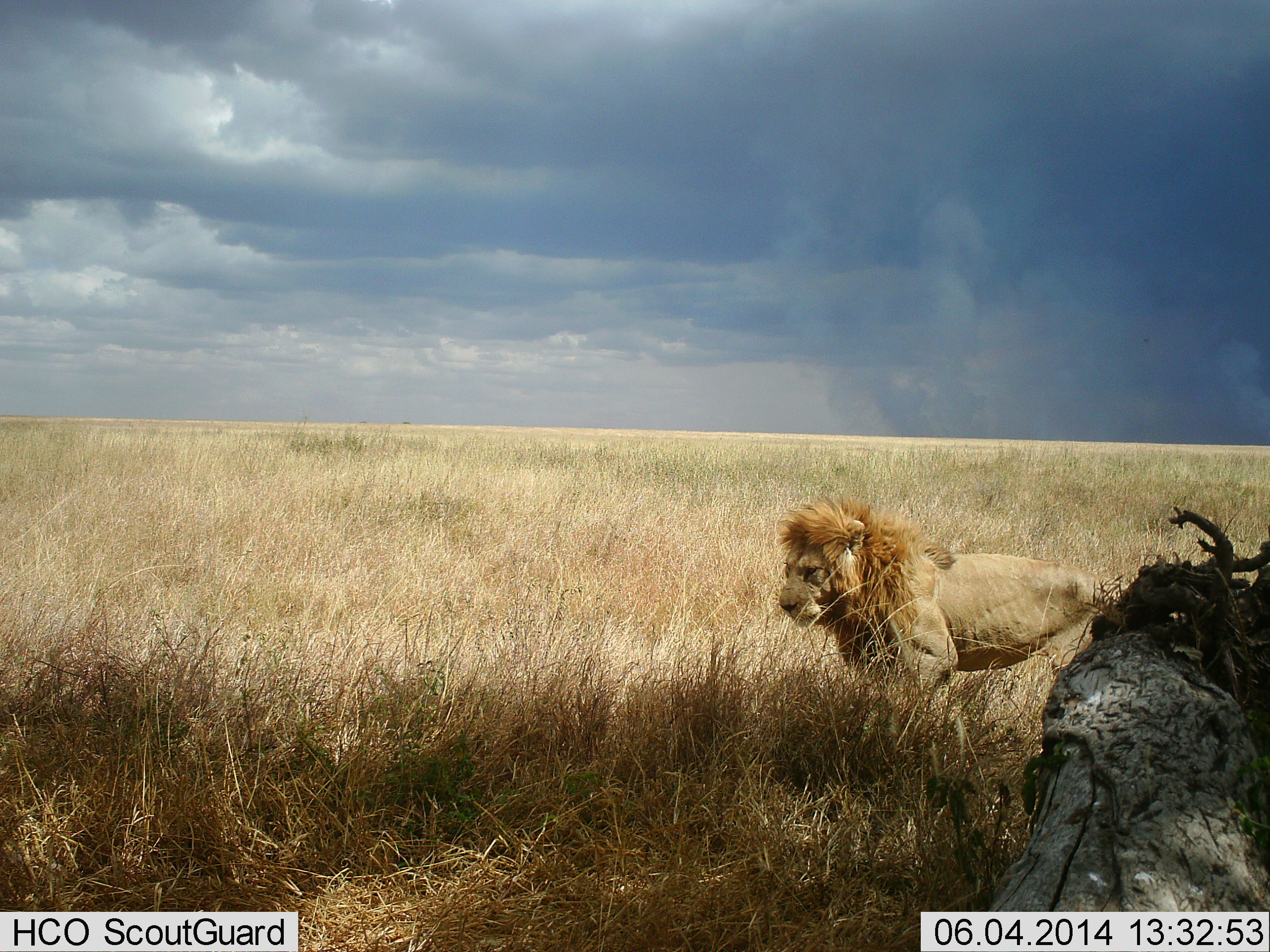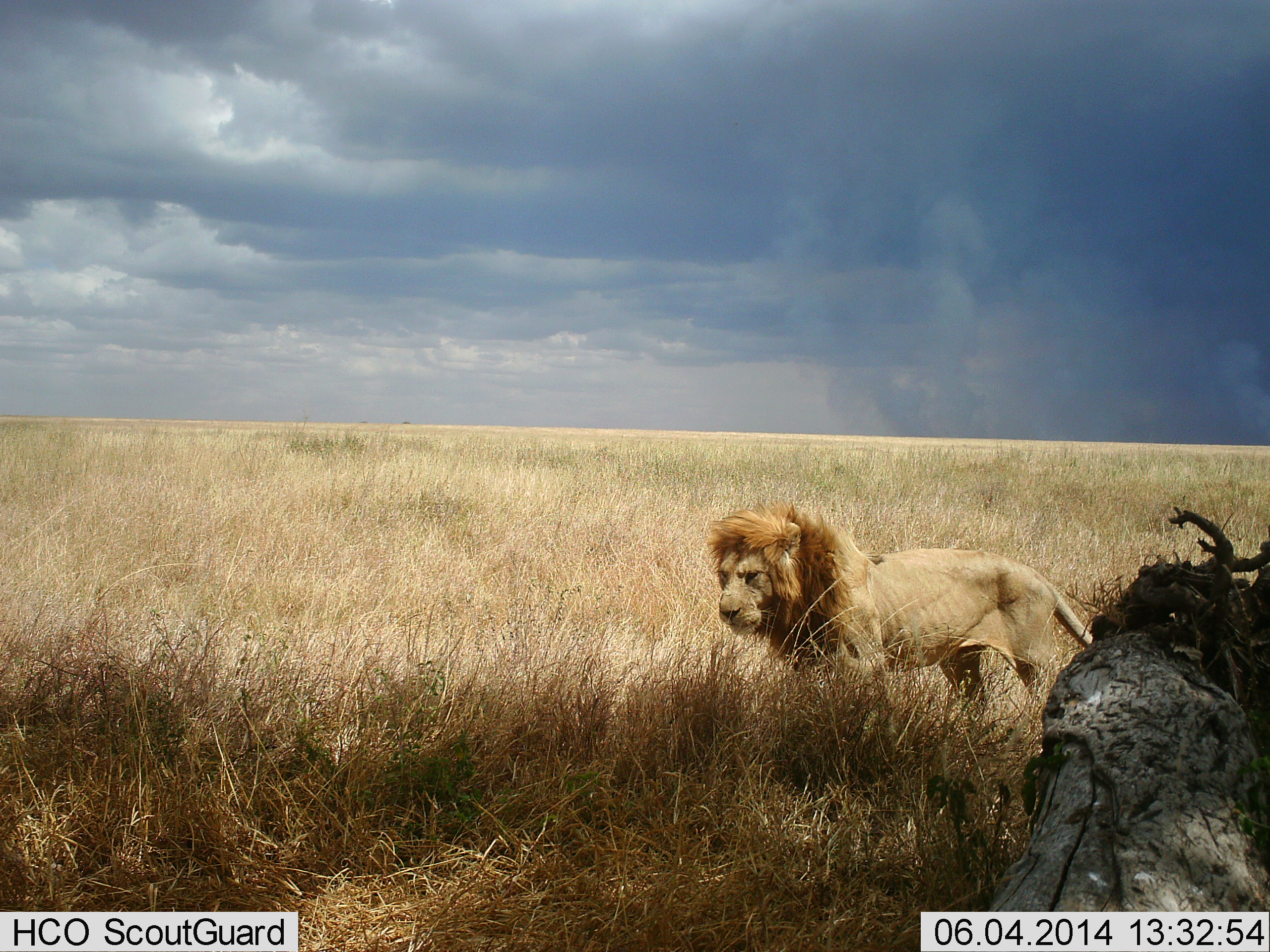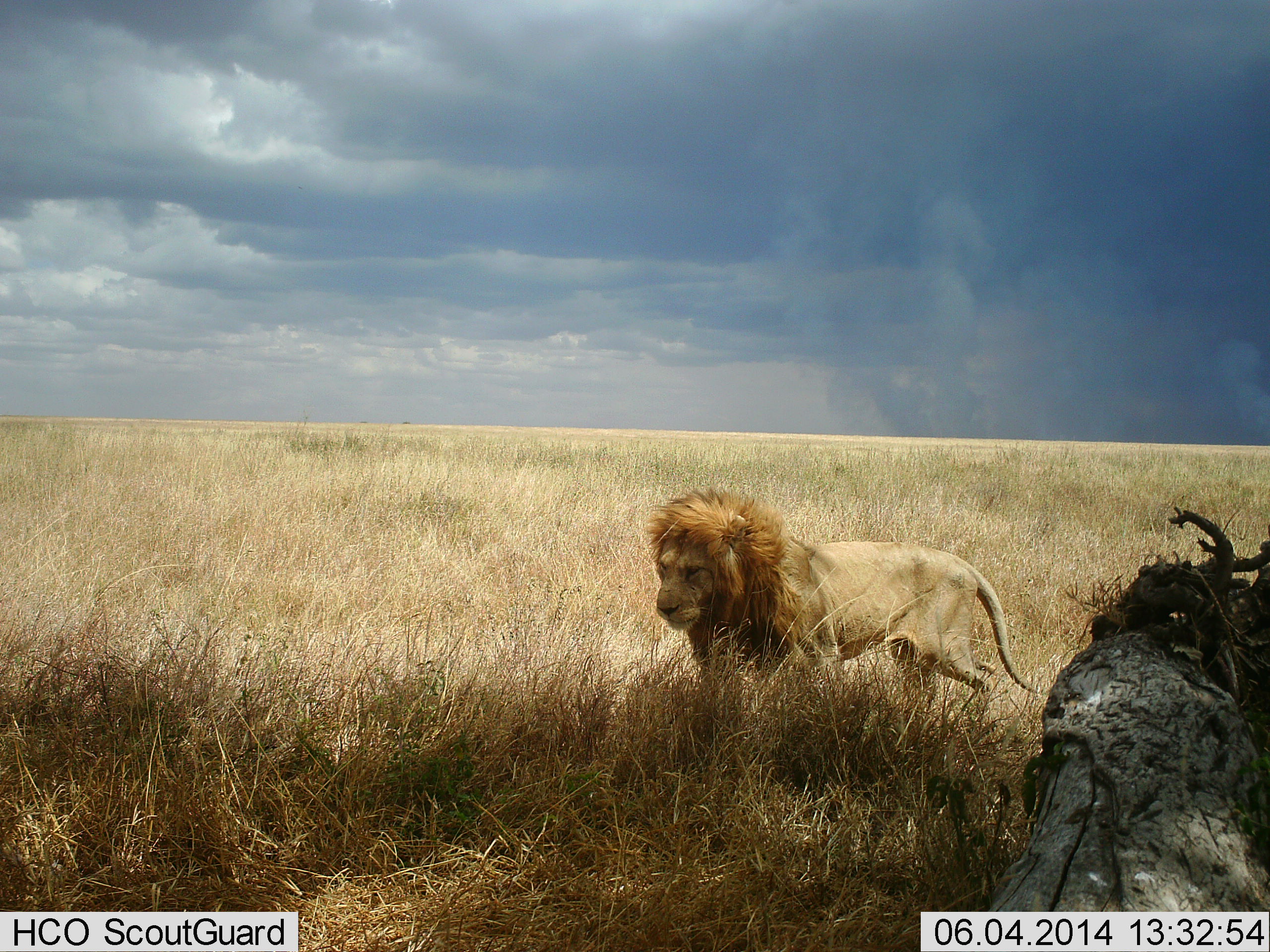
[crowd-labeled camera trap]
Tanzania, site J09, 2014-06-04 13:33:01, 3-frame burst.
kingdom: Animalia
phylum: Chordata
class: Mammalia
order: Carnivora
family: Felidae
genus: Panthera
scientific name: Panthera leo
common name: lion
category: lionmale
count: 1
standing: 0%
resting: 0%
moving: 100%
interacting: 0%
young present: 0%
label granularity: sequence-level